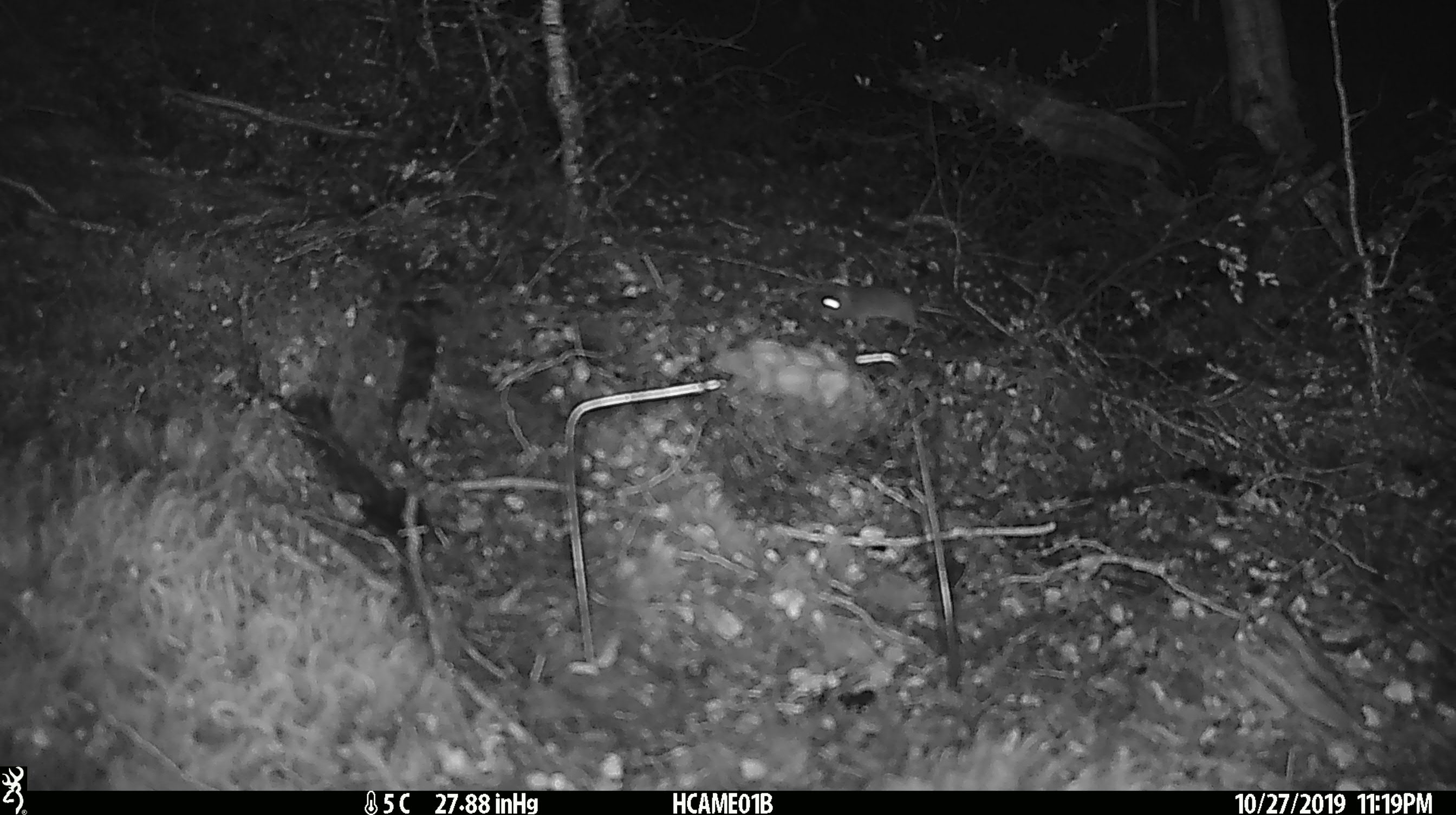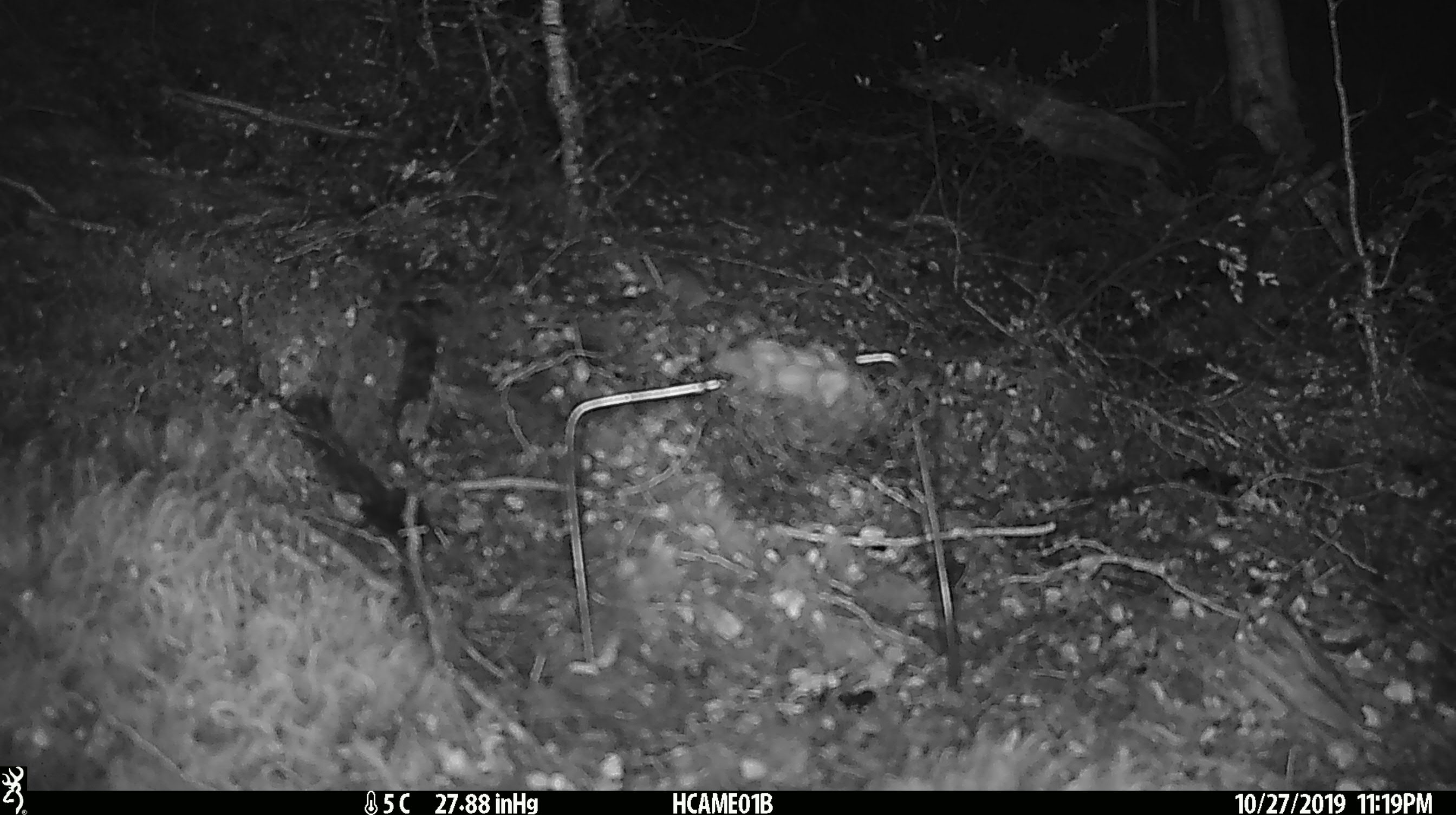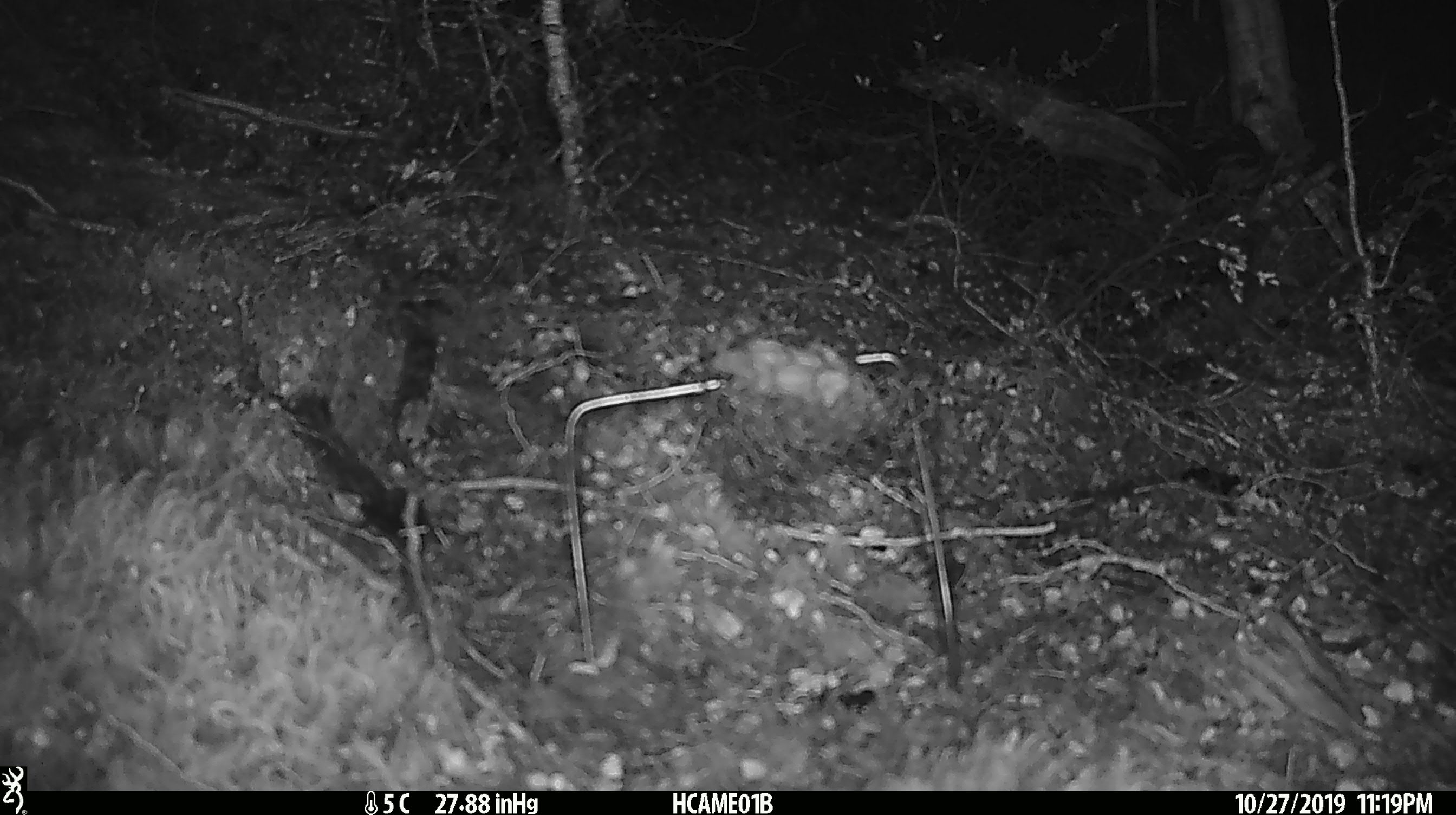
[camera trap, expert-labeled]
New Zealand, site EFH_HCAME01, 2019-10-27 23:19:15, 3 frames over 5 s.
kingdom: Animalia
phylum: Chordata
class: Mammalia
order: Rodentia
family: Muridae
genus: Mus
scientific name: Mus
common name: mouse